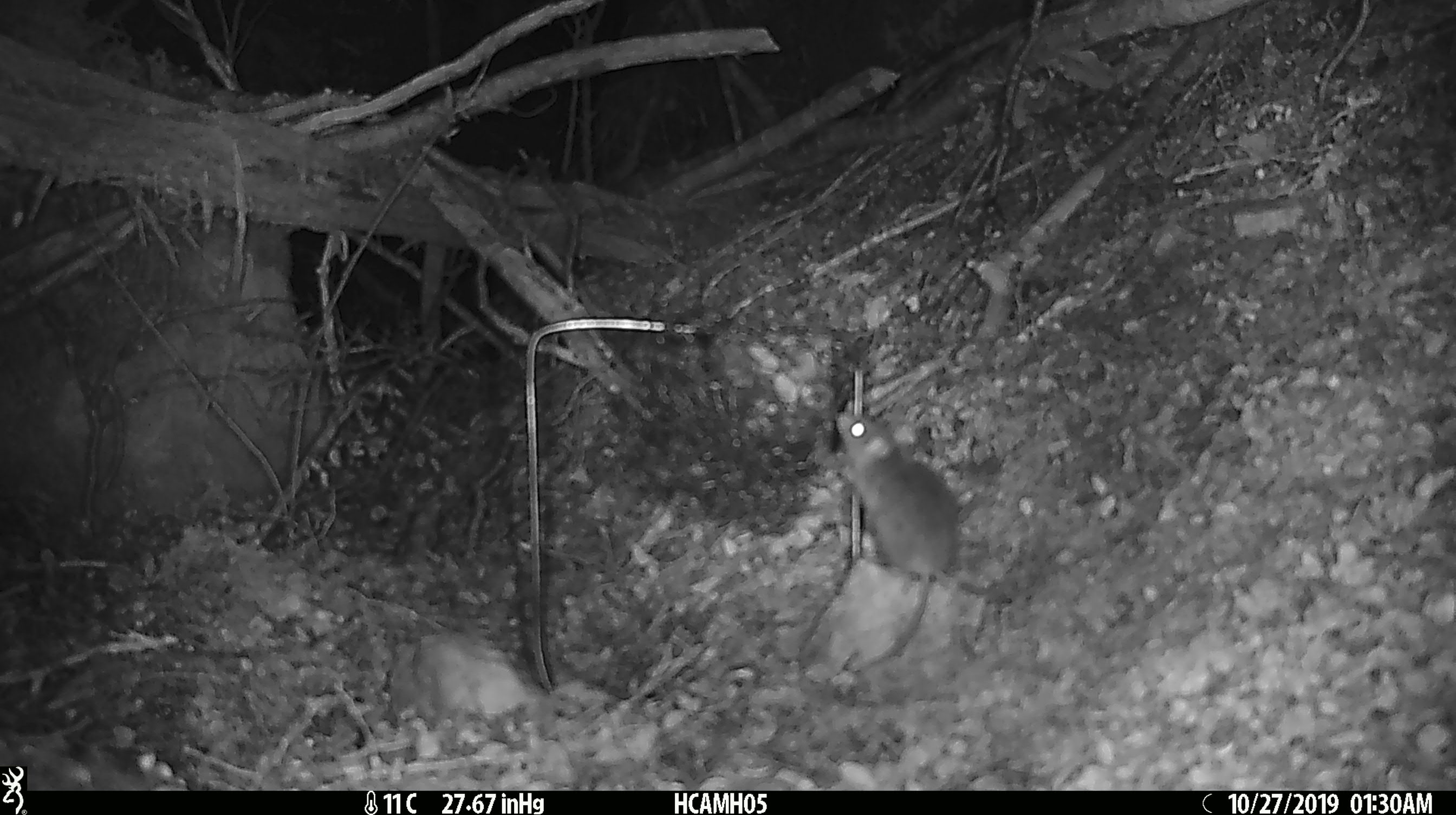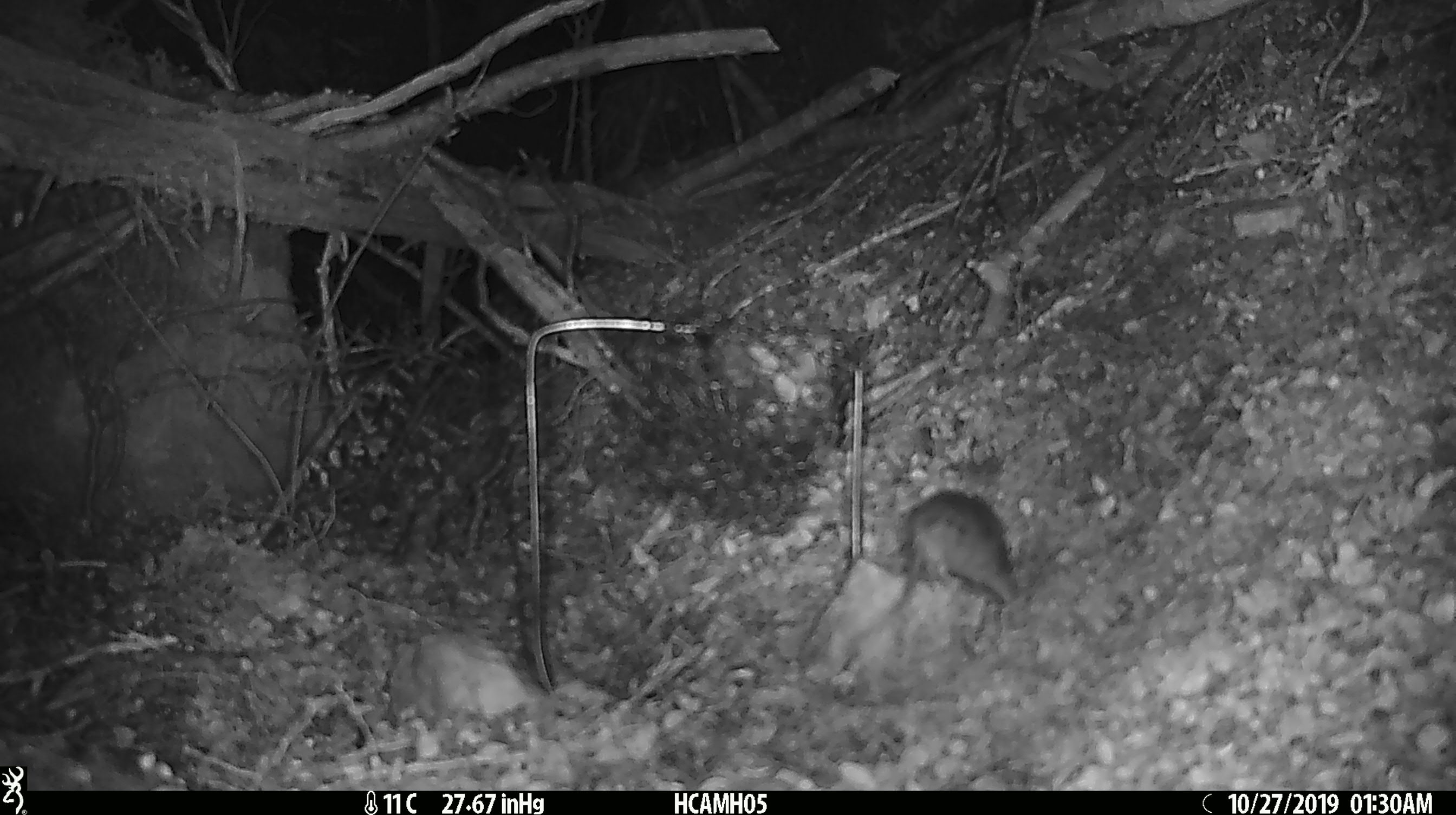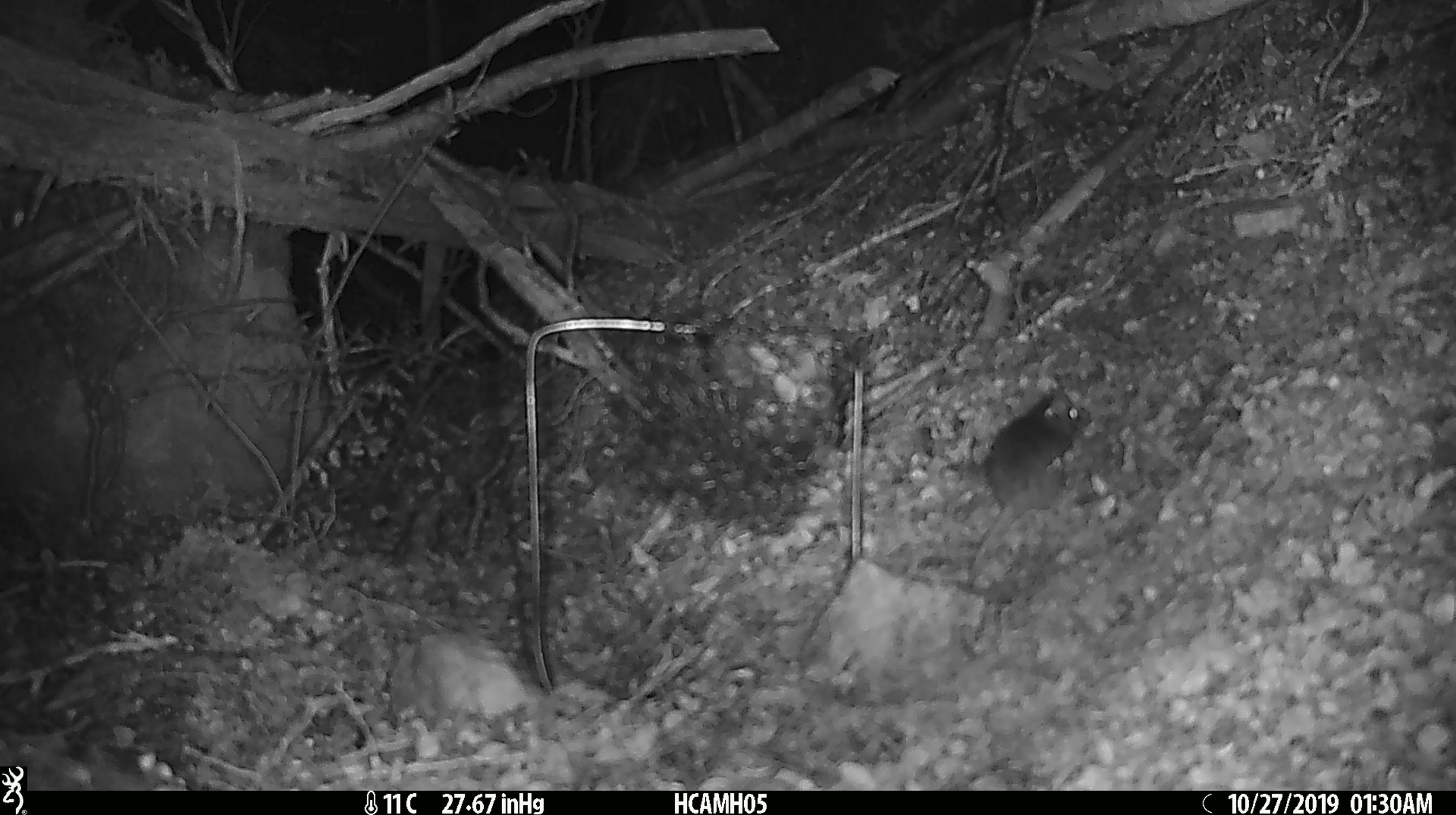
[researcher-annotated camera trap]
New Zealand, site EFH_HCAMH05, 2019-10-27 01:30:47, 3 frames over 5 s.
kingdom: Animalia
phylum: Chordata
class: Mammalia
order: Rodentia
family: Muridae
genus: Mus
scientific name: Mus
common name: mouse